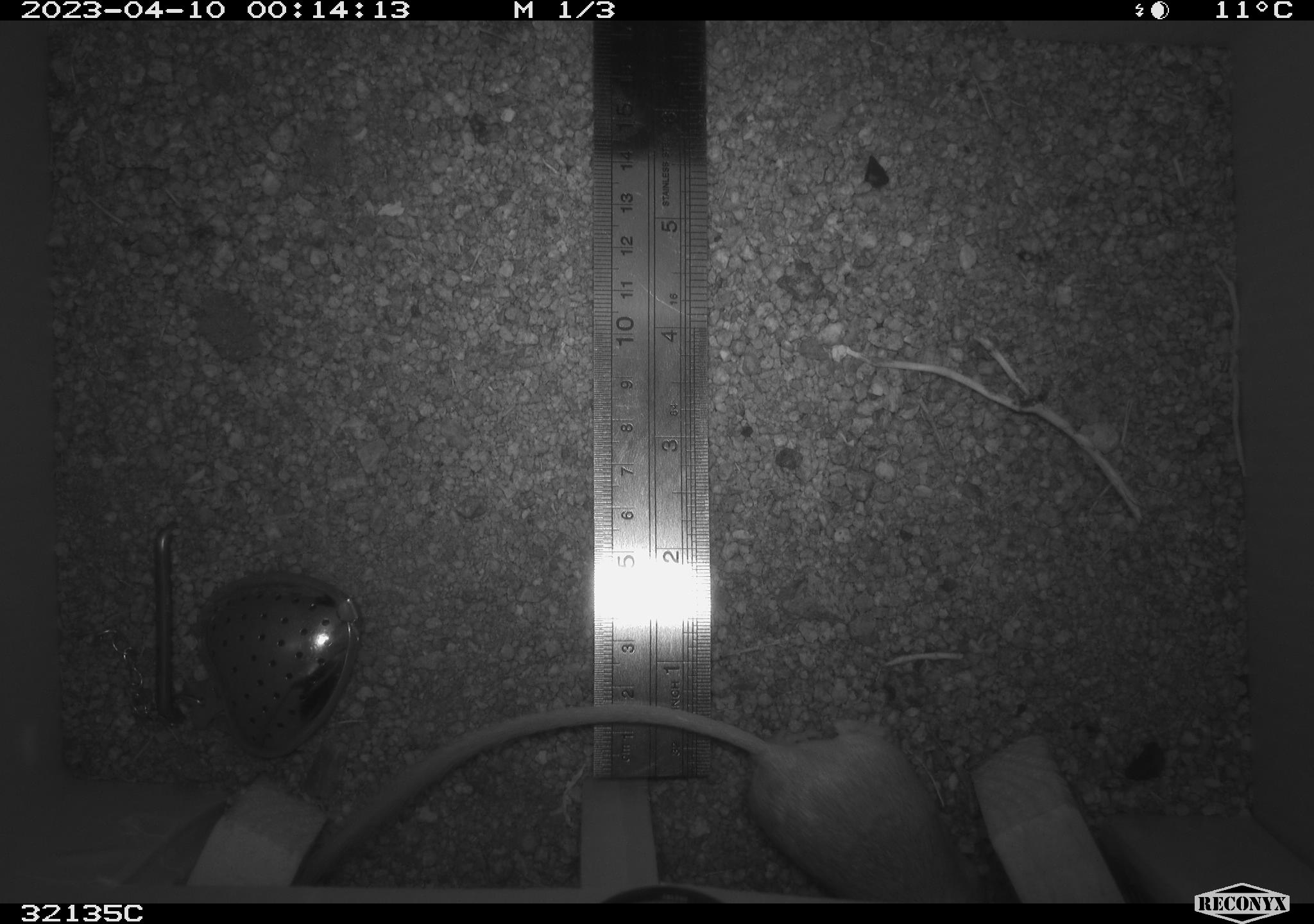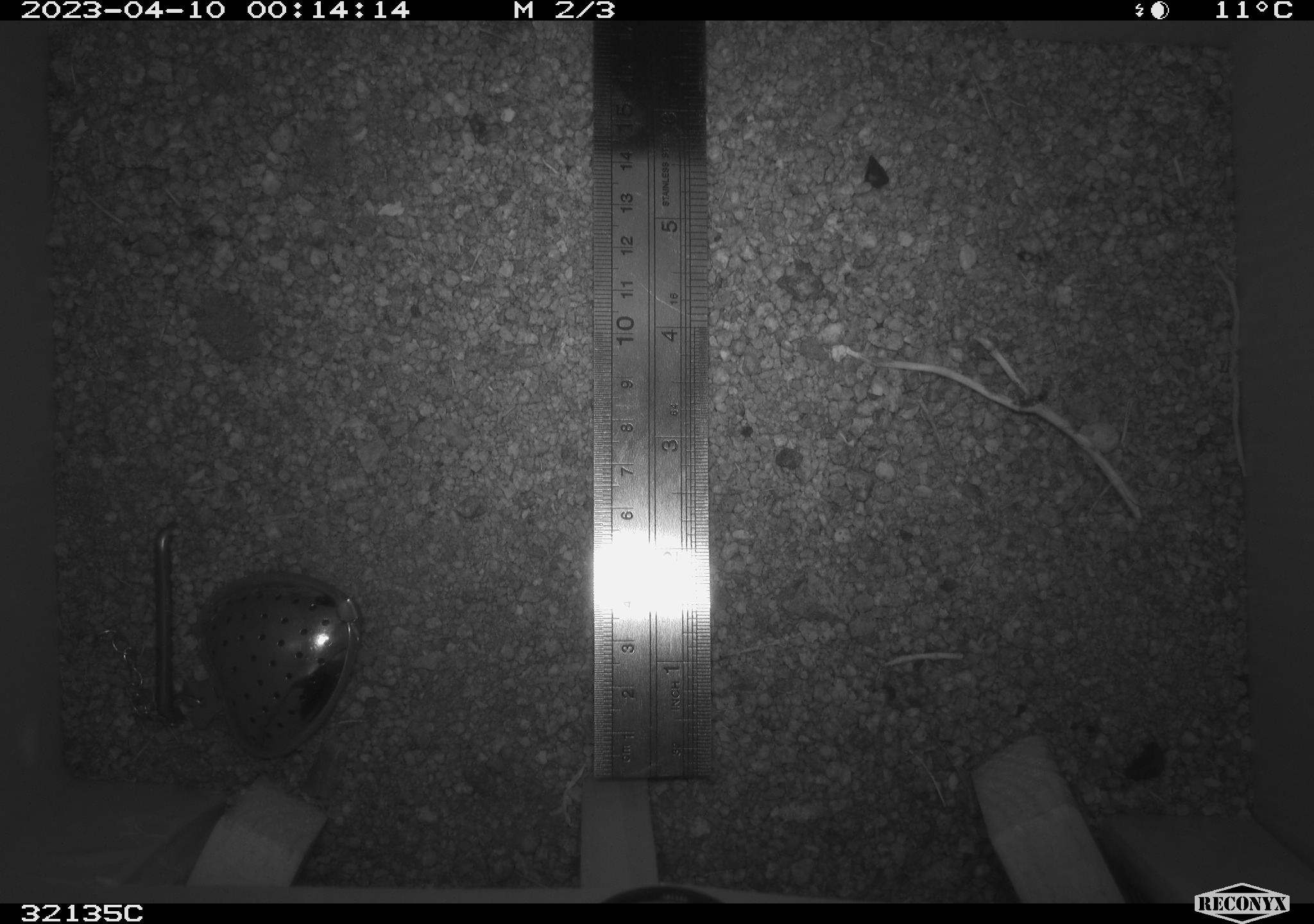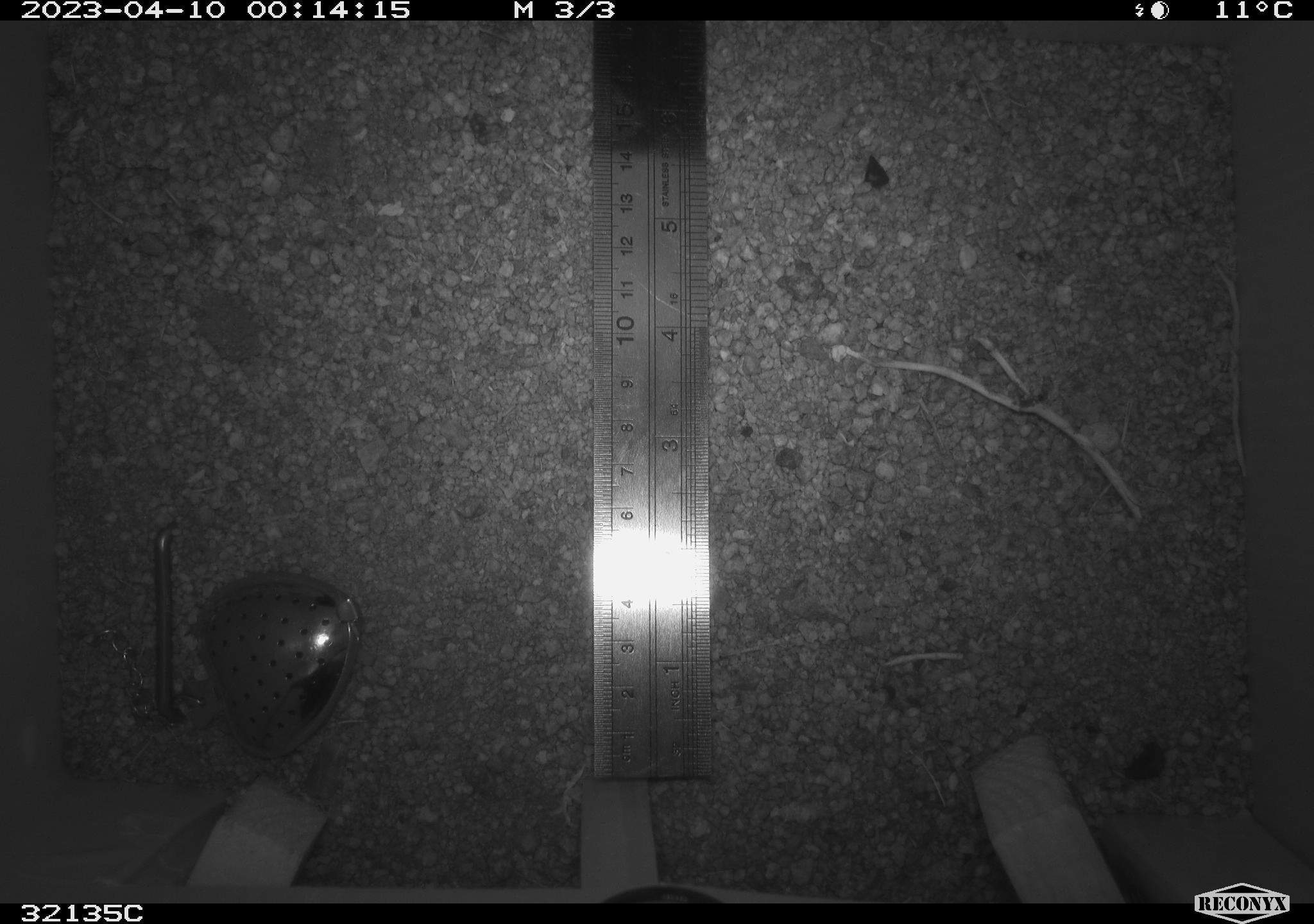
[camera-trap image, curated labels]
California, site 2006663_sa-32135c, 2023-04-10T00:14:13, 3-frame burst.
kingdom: Animalia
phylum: Chordata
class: Mammalia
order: Rodentia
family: Heteromyidae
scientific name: Heteromyidae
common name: kangaroo rats and pocket mice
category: heteromyidae family